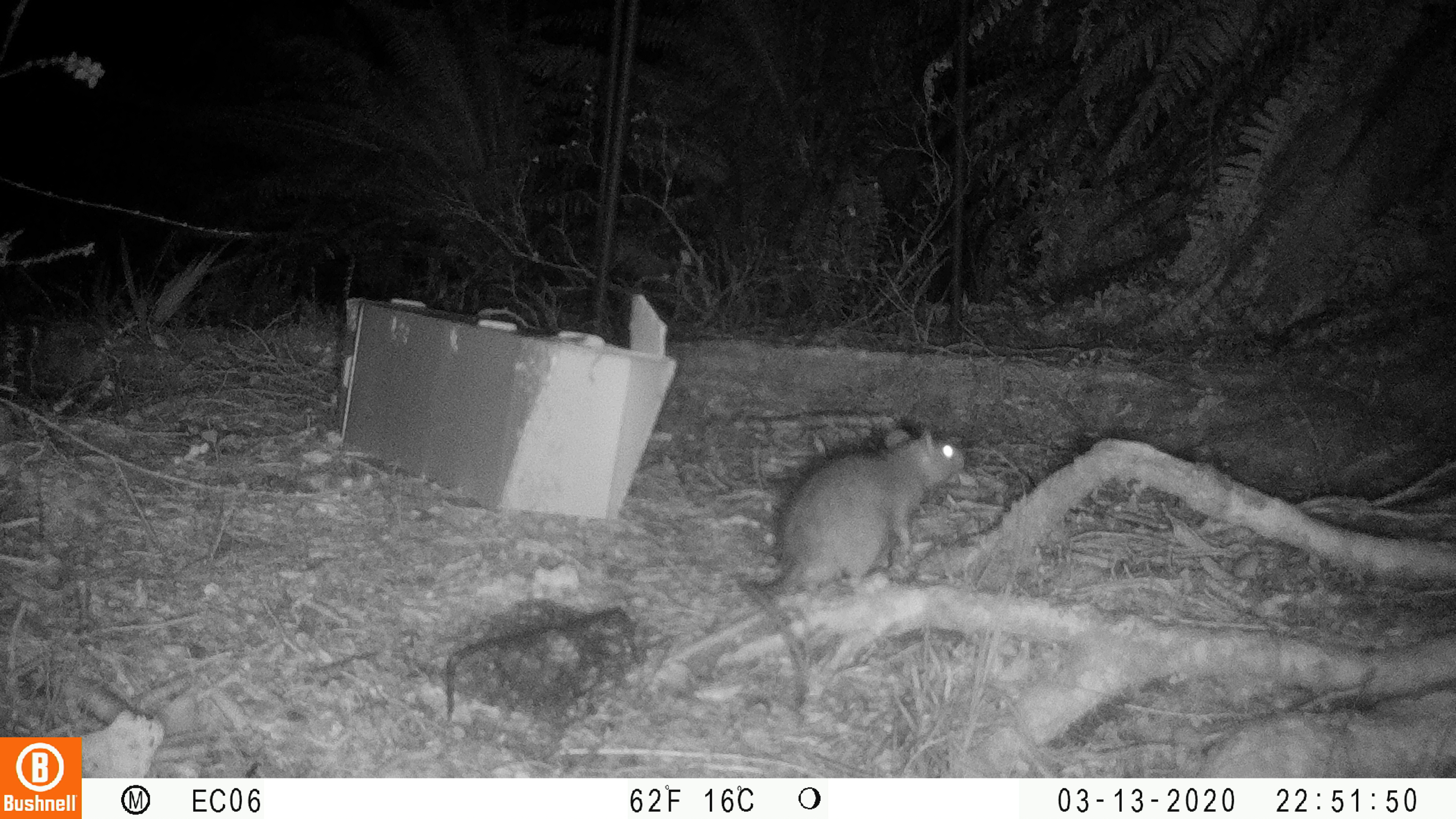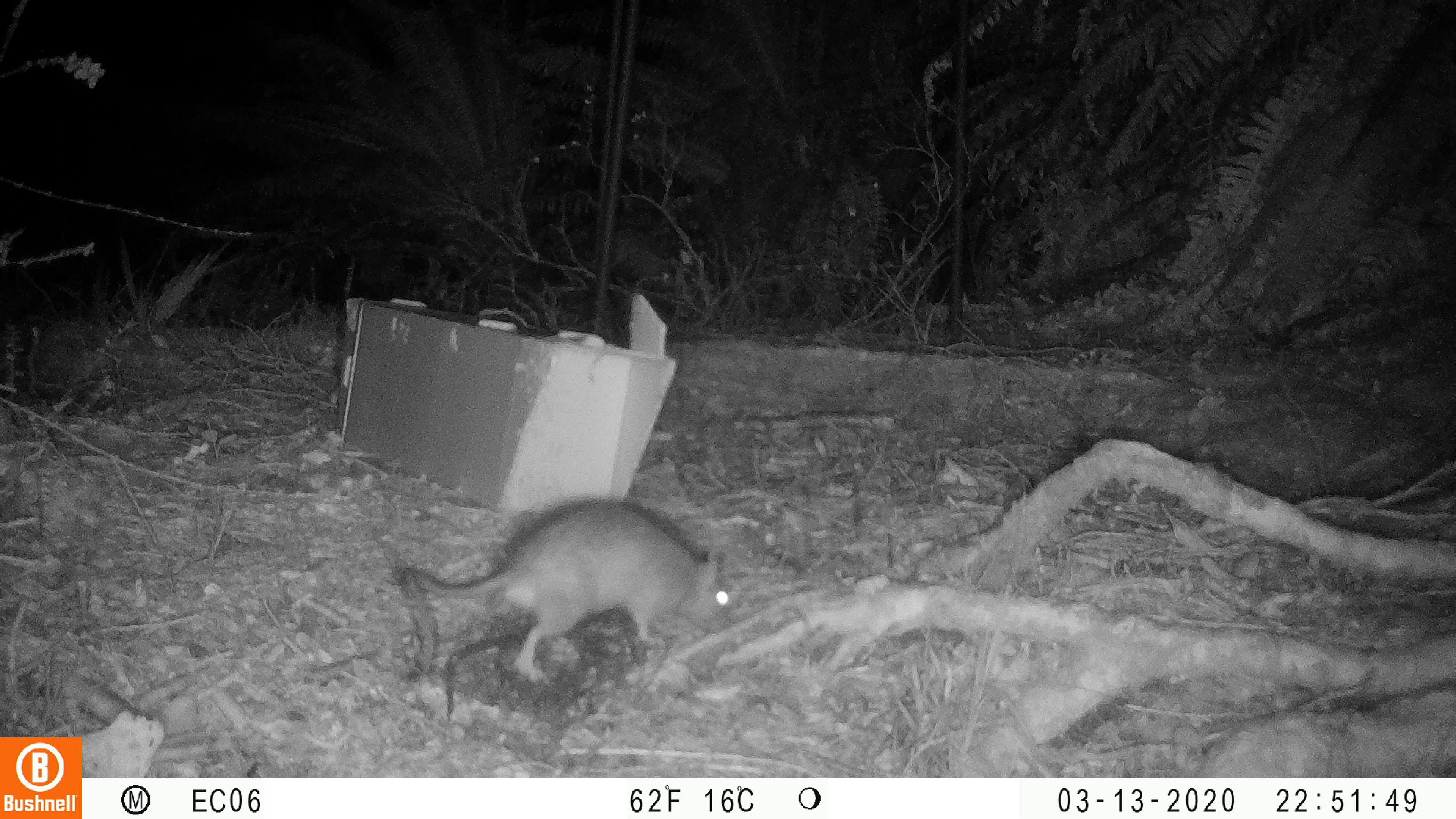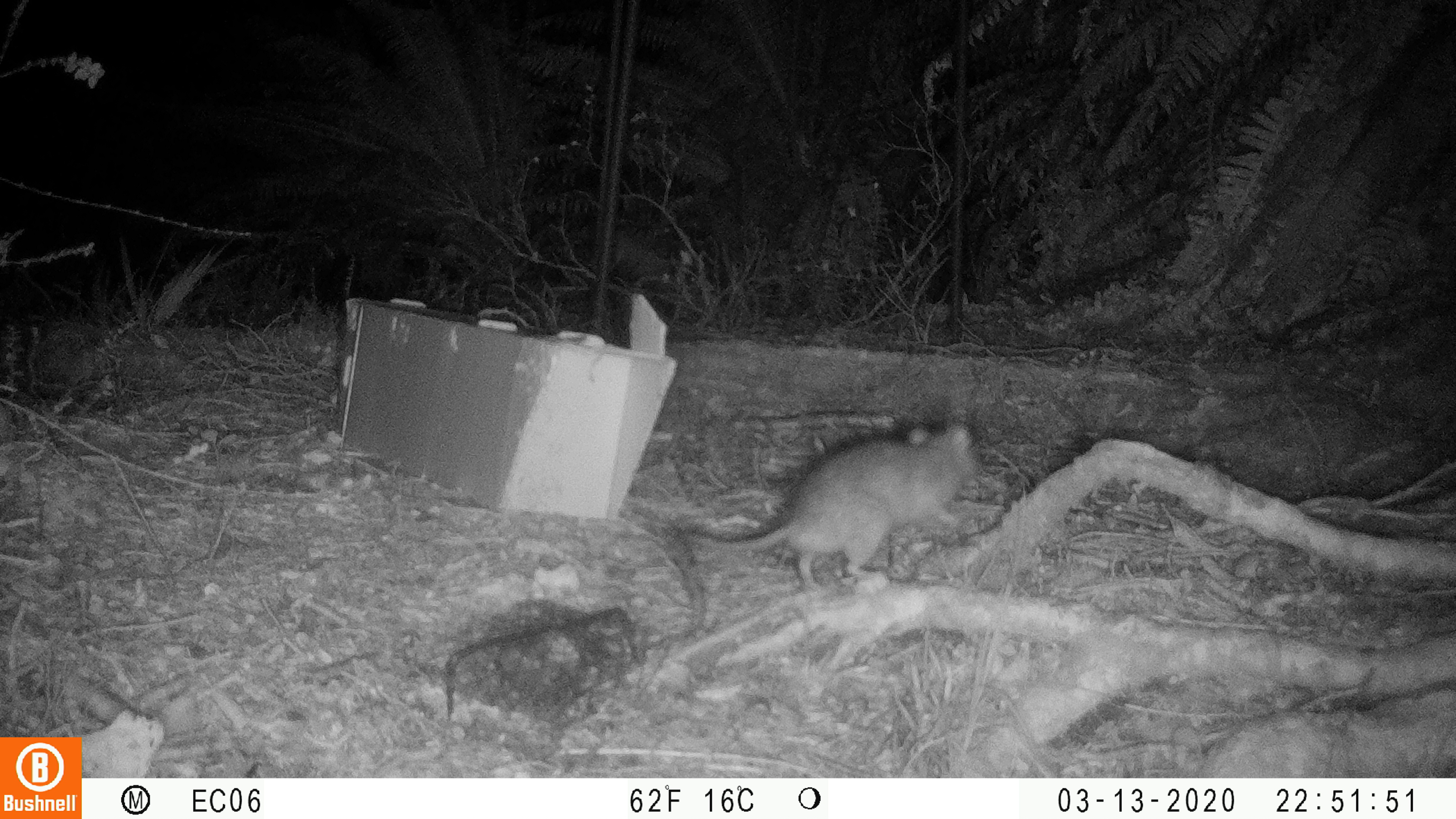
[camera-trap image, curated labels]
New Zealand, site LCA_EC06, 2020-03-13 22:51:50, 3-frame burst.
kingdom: Animalia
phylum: Chordata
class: Mammalia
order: Rodentia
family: Muridae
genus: Rattus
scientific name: Rattus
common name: rat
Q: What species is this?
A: Rat (Rattus).